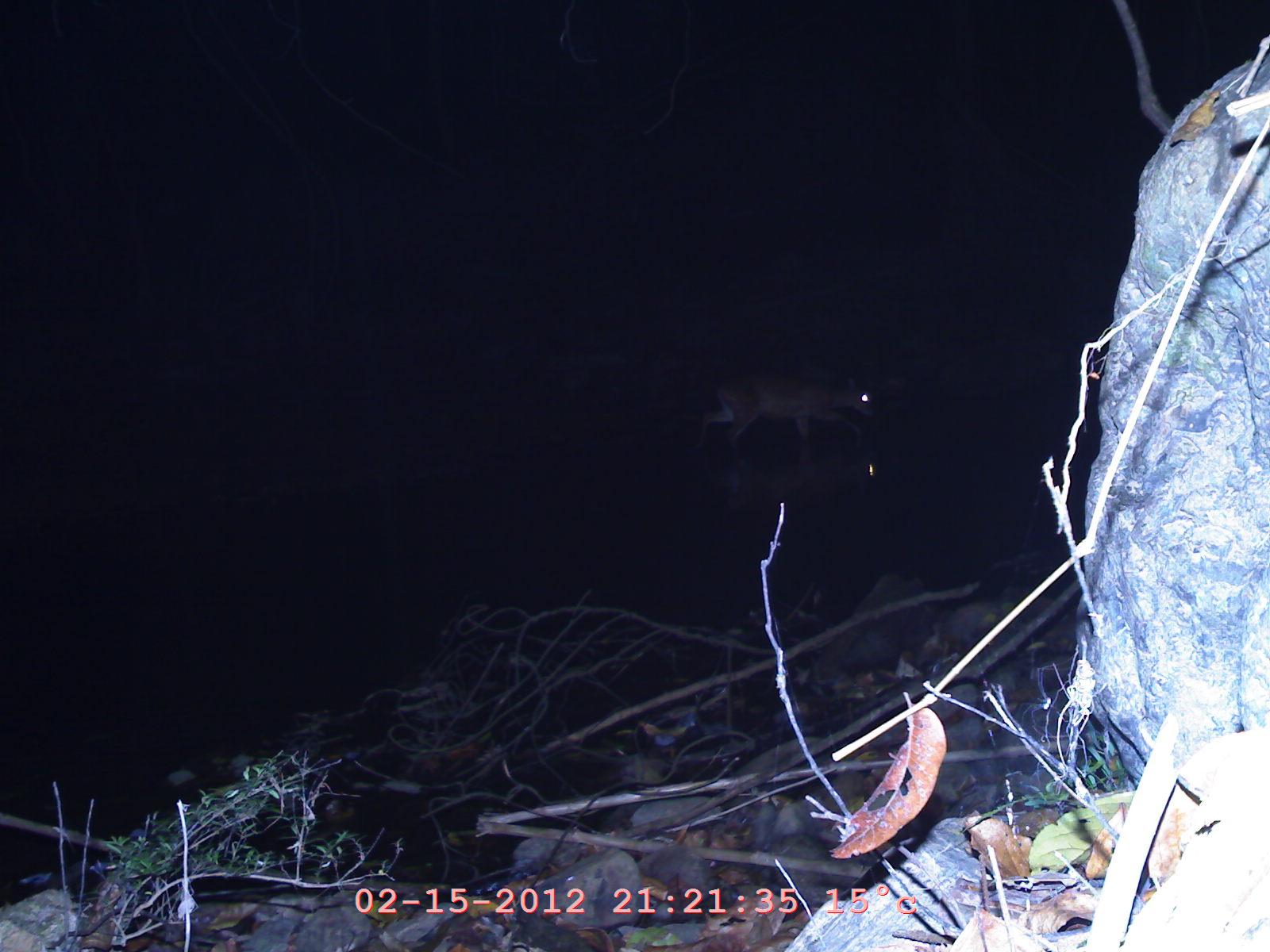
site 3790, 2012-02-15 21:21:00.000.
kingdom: Animalia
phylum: Chordata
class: Mammalia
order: Artiodactyla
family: Cervidae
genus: Muntiacus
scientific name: Muntiacus muntjak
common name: southern red muntjac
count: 1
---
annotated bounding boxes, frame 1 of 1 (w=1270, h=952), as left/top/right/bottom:
muntiacus muntjak: 693/363/878/475